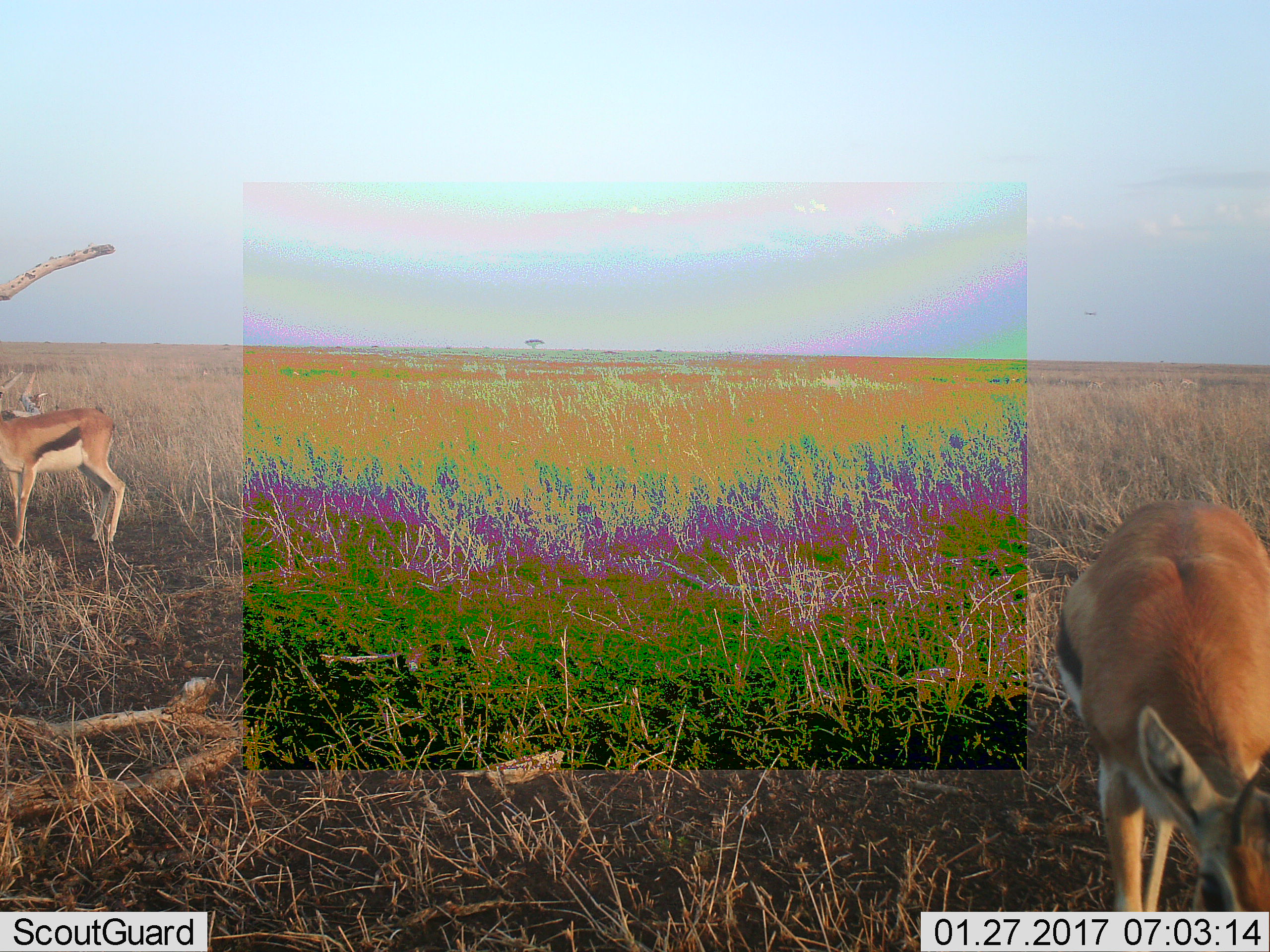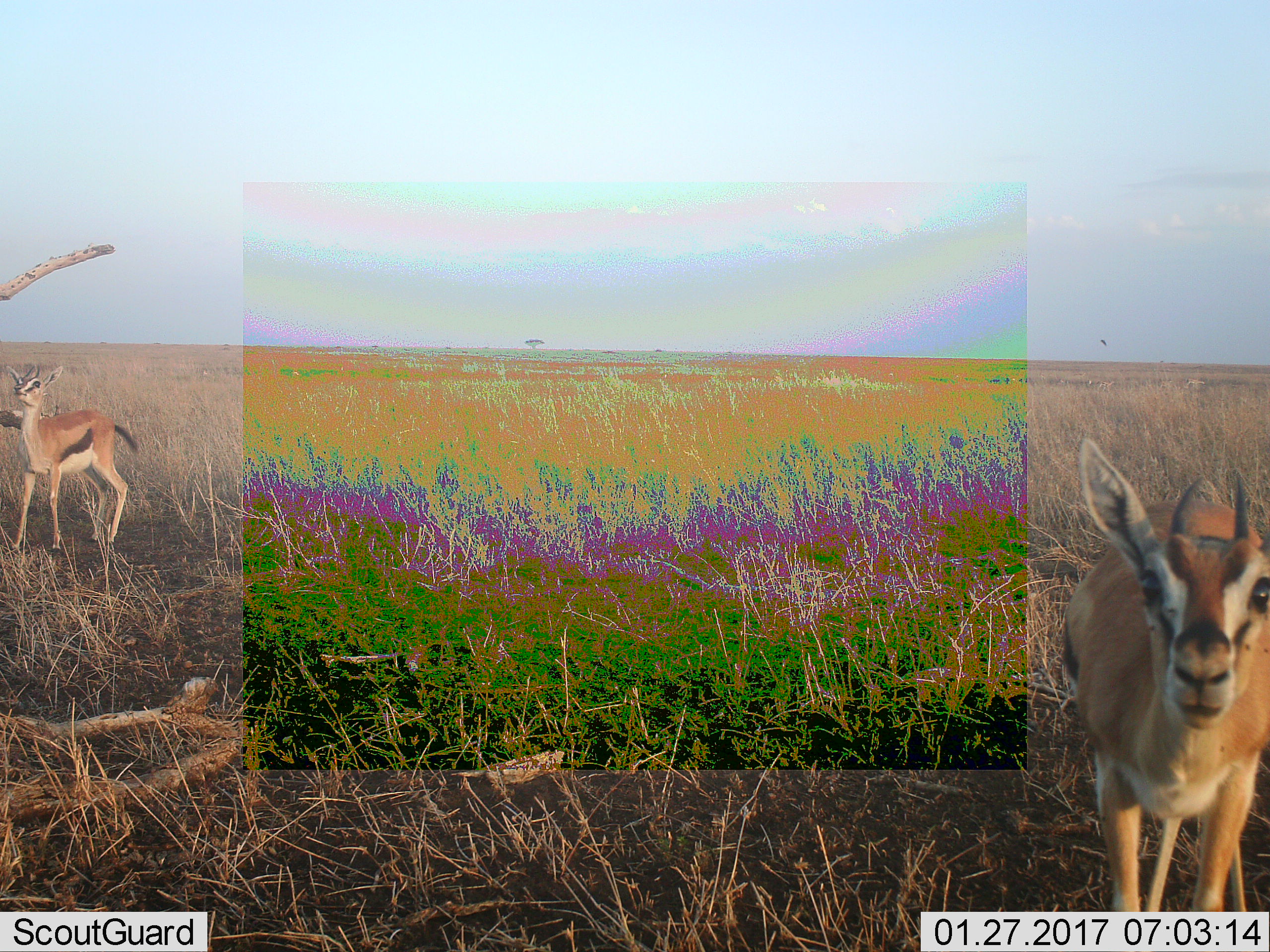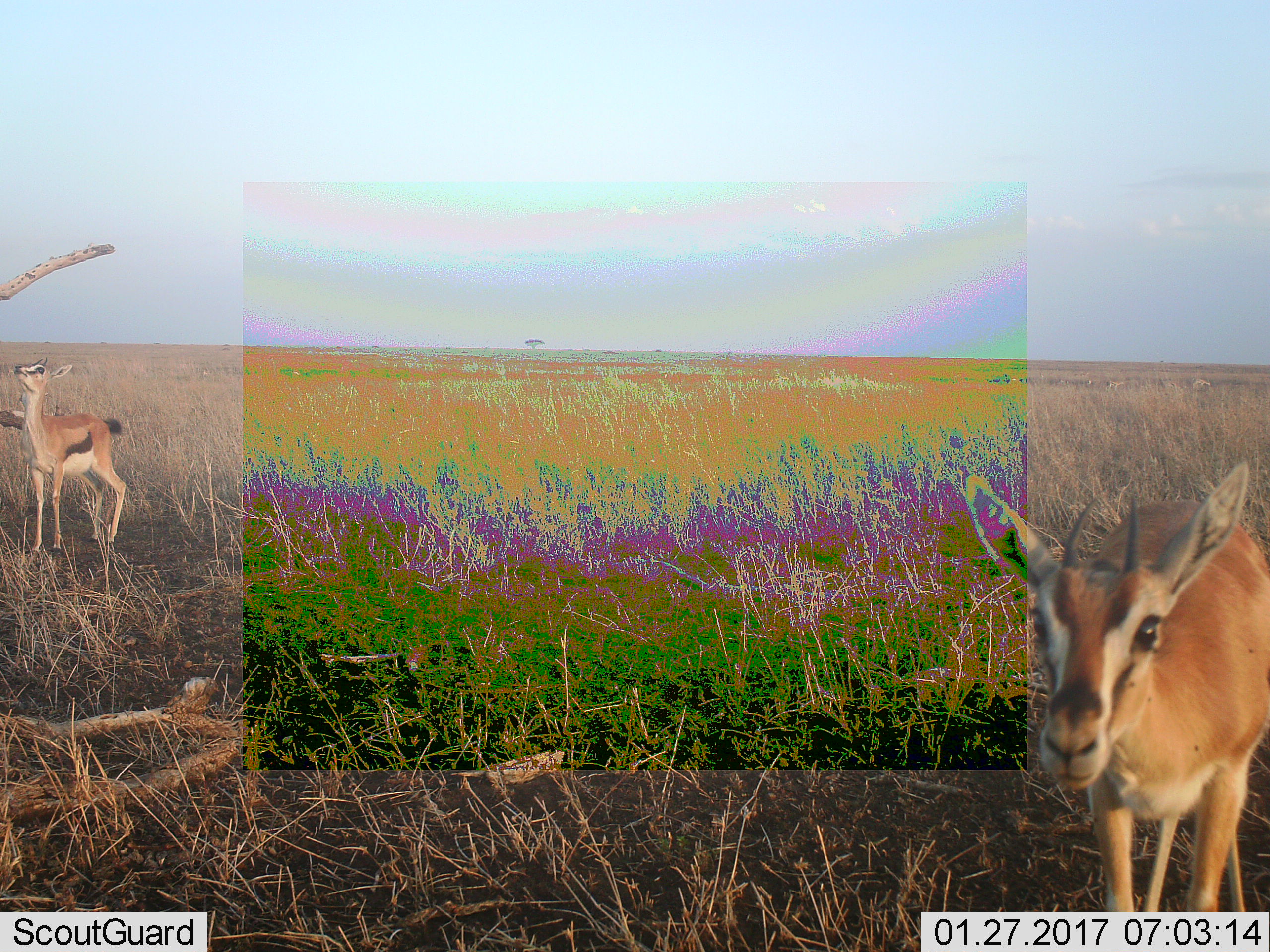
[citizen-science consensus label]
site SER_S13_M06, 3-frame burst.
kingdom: Animalia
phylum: Chordata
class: Mammalia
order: Artiodactyla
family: Bovidae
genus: Eudorcas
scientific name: Eudorcas thomsonii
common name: thomson's gazelle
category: gazellethomsons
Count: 2.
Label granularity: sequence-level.